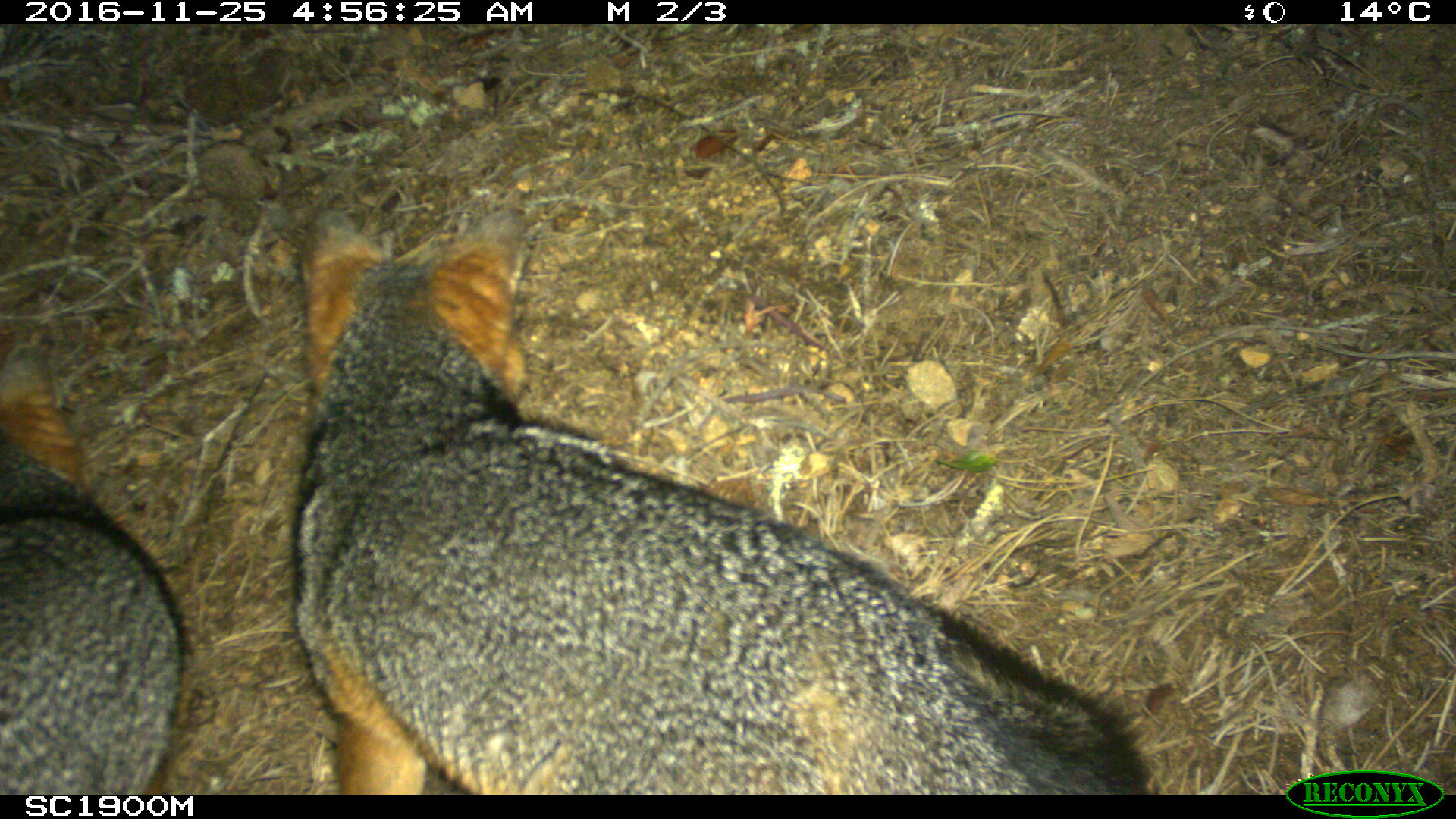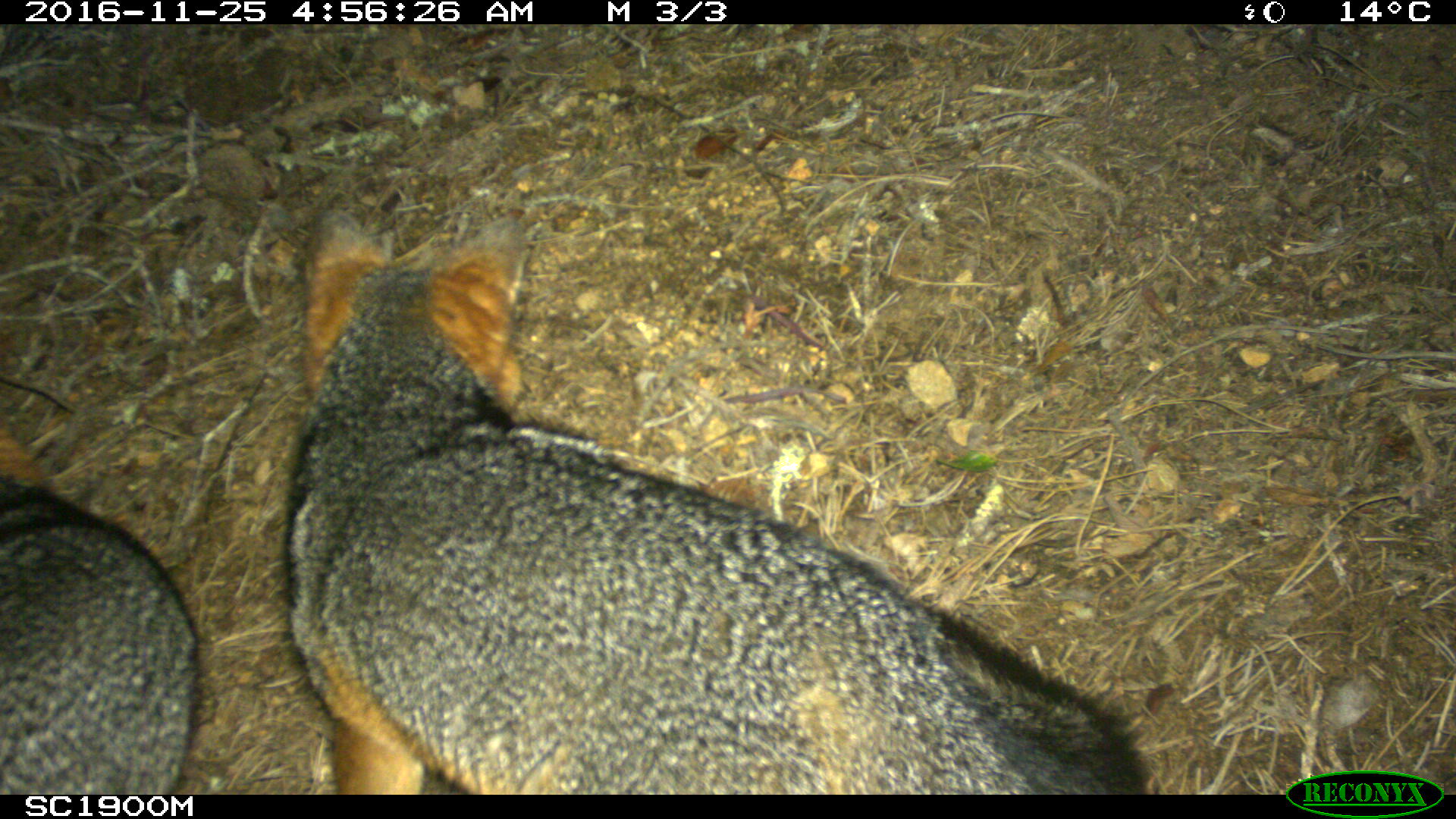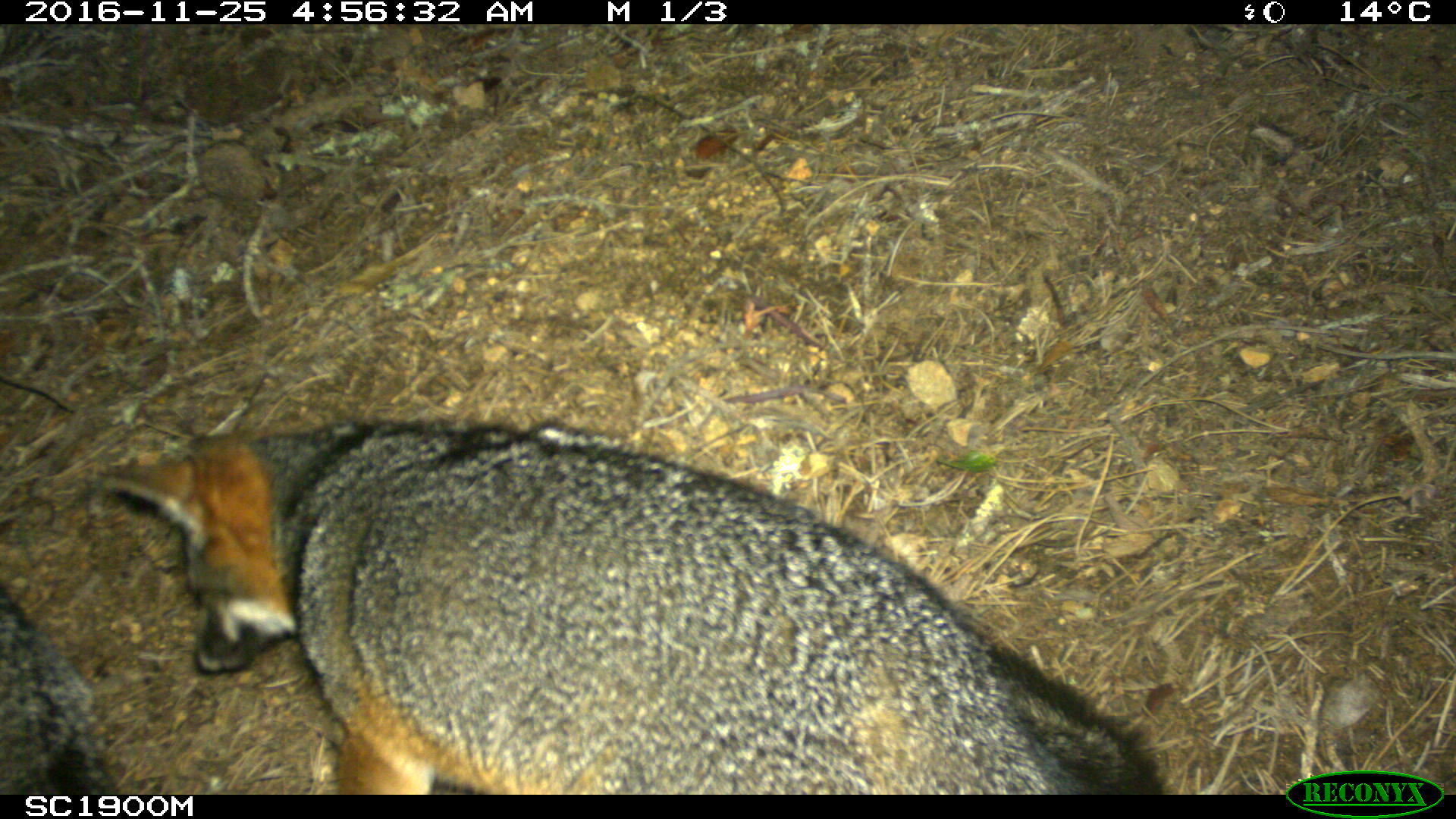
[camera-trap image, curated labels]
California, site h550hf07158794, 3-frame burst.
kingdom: Animalia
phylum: Chordata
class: Mammalia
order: Carnivora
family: Canidae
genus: Urocyon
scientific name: Urocyon littoralis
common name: island fox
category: fox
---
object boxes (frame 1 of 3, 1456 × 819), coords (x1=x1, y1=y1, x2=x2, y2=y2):
fox: (x1=301, y1=207, x2=1146, y2=795); (x1=0, y1=347, x2=193, y2=795)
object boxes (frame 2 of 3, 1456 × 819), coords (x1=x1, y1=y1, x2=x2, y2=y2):
fox: (x1=281, y1=208, x2=1147, y2=792); (x1=0, y1=425, x2=197, y2=795)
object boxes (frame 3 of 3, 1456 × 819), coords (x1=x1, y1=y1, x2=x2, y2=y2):
fox: (x1=99, y1=417, x2=1163, y2=795); (x1=0, y1=591, x2=119, y2=795)